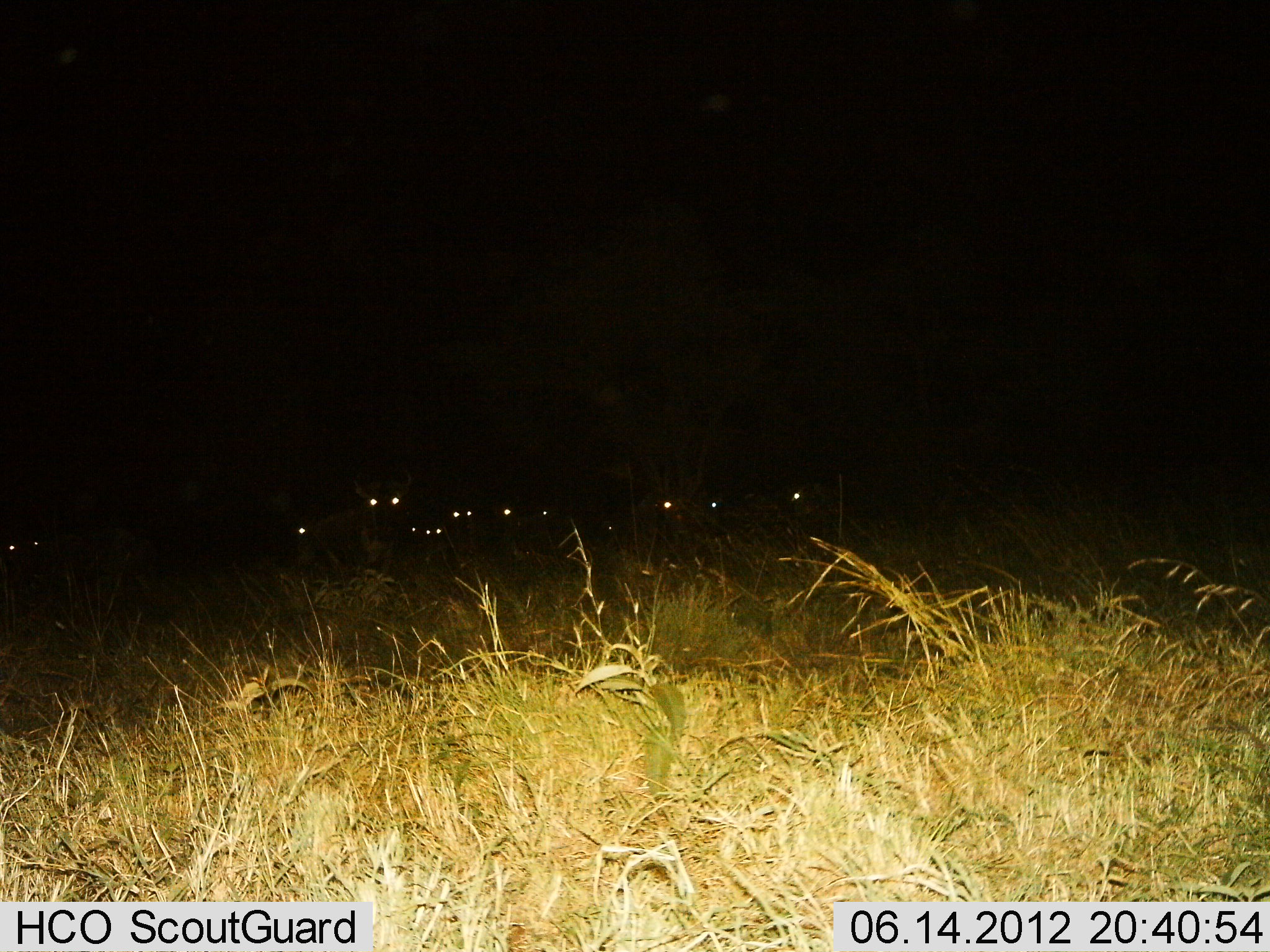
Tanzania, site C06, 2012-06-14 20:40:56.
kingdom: Animalia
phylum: Chordata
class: Mammalia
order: Artiodactyla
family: Bovidae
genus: Connochaetes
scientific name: Connochaetes taurinus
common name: blue wildebeest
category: wildebeest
Wildebeest (blue wildebeest) (Connochaetes taurinus), count 11-50. Behavior (volunteer vote fractions): standing 60%, resting 40%, moving 0%, interacting 0%. Young present (vote fraction): 0%. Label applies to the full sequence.